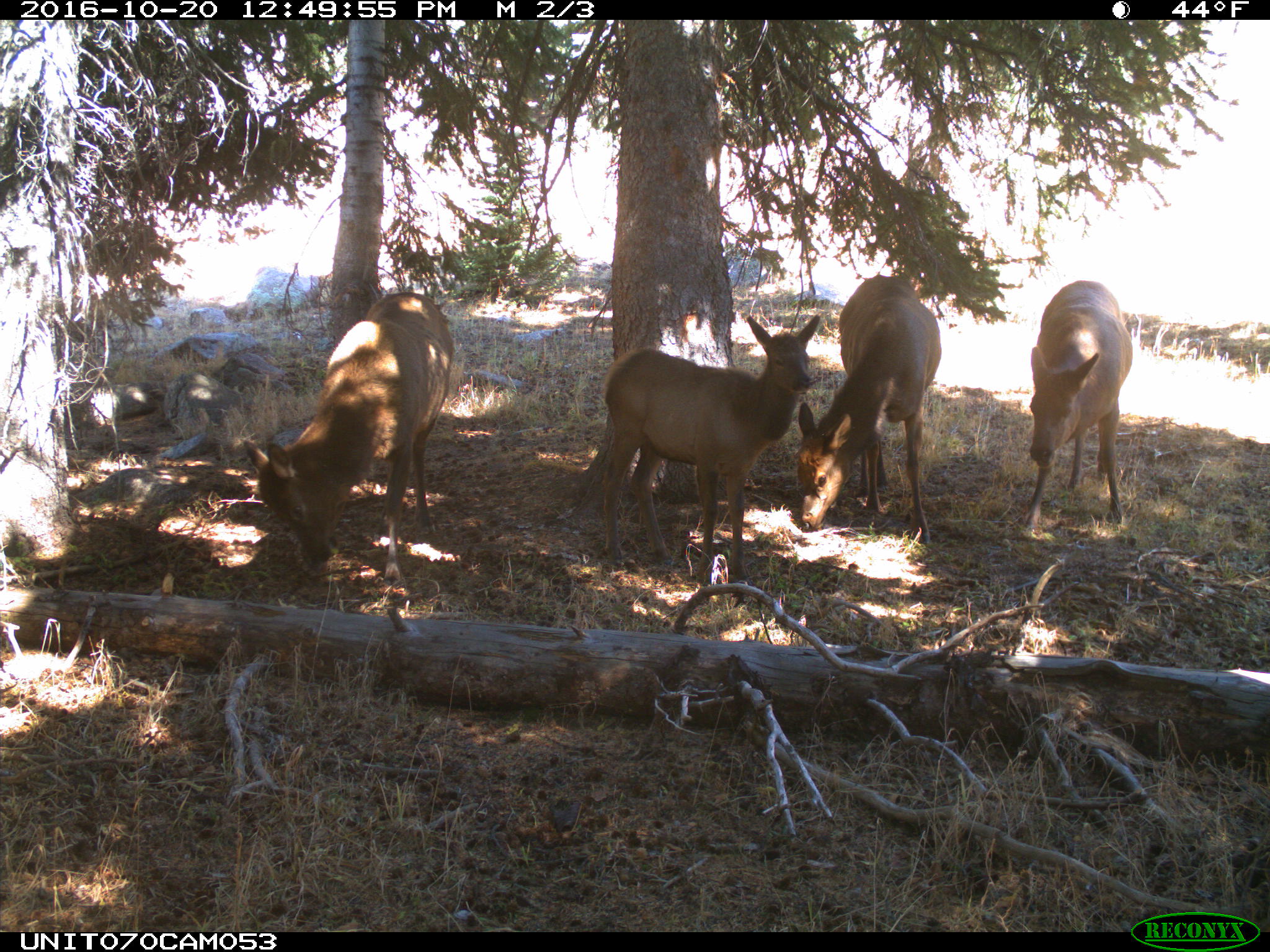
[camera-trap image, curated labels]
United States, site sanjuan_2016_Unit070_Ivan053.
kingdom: Animalia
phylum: Chordata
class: Mammalia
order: Artiodactyla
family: Cervidae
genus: Cervus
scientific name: Cervus elaphus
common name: red deer